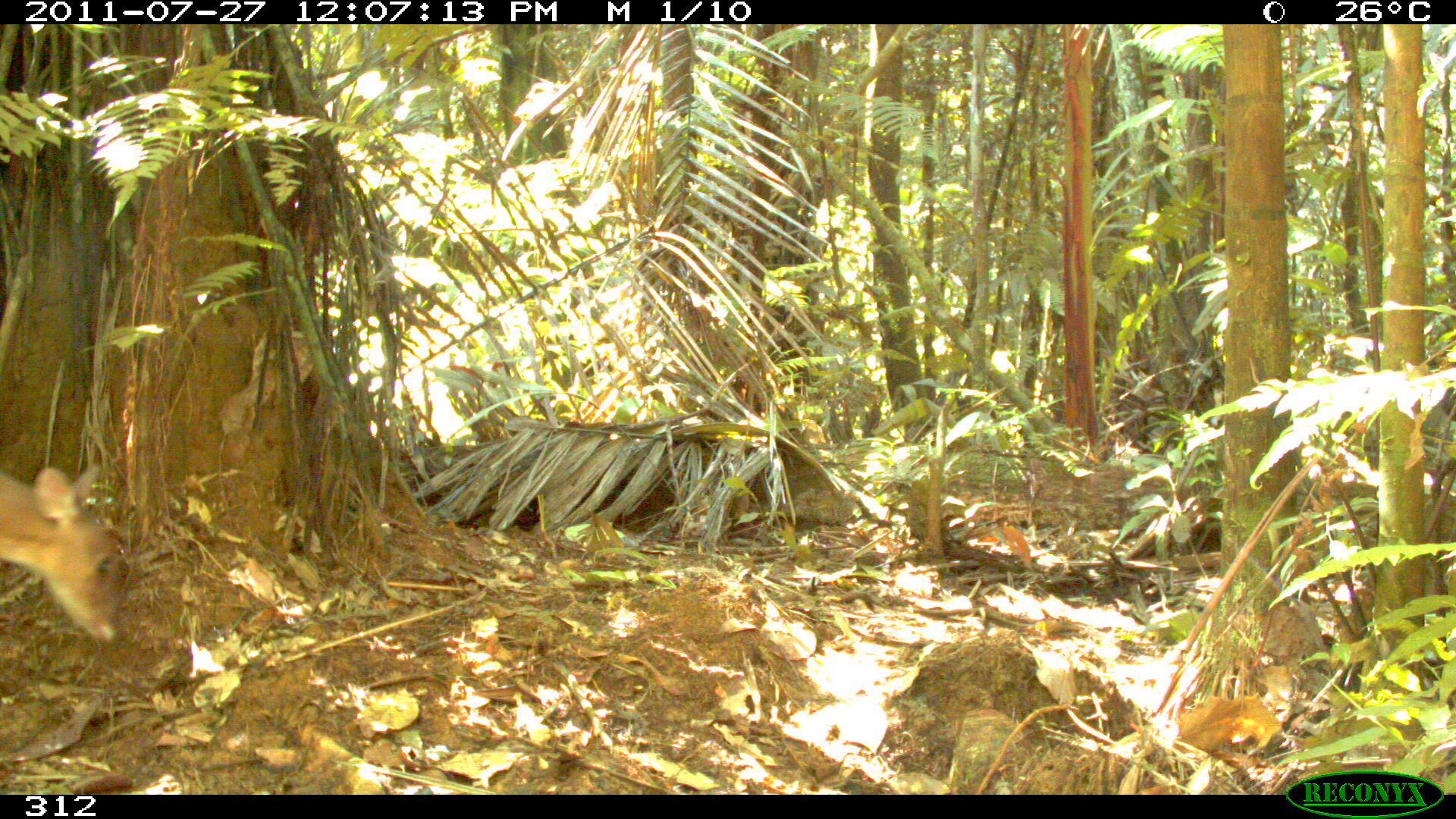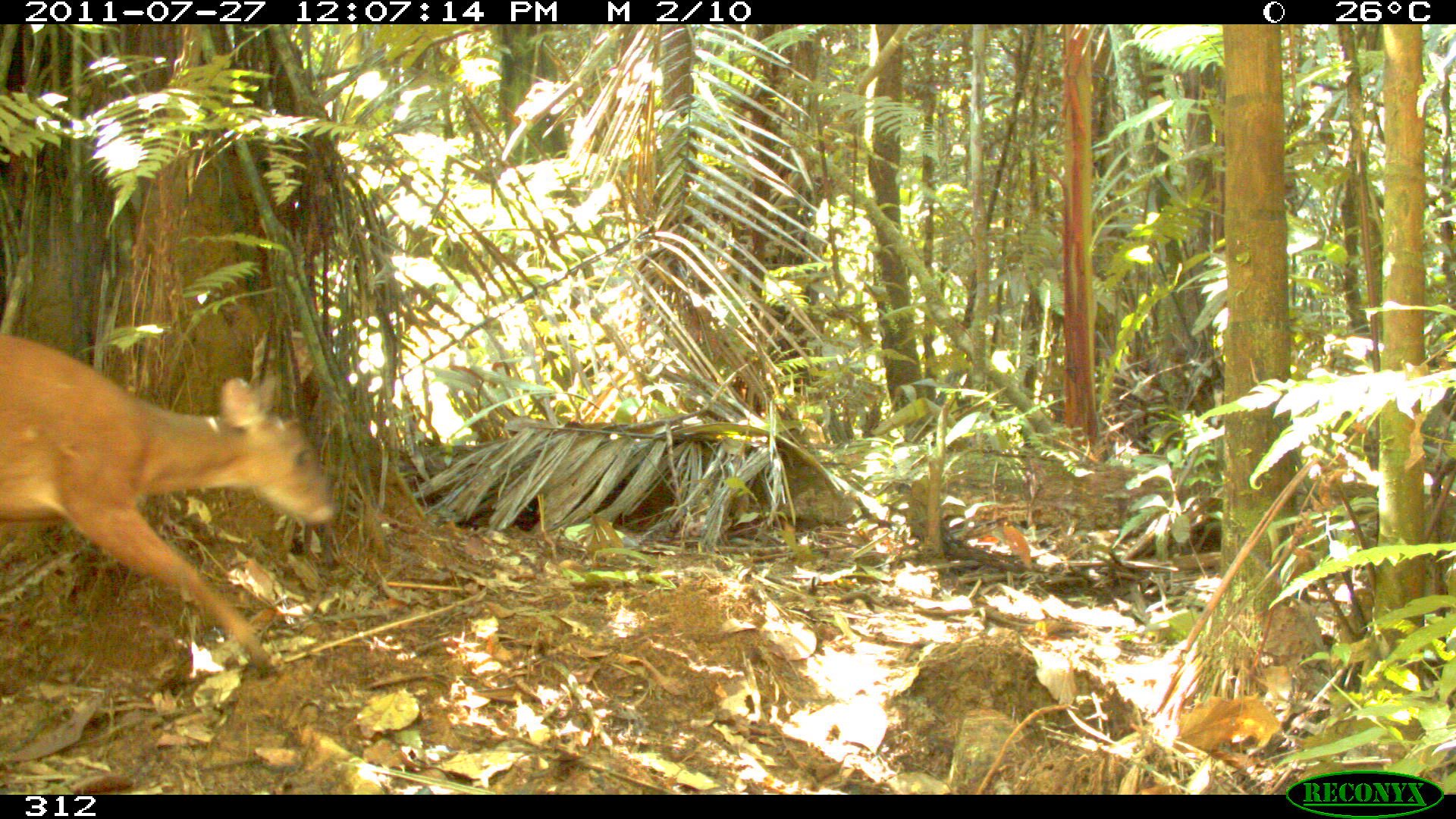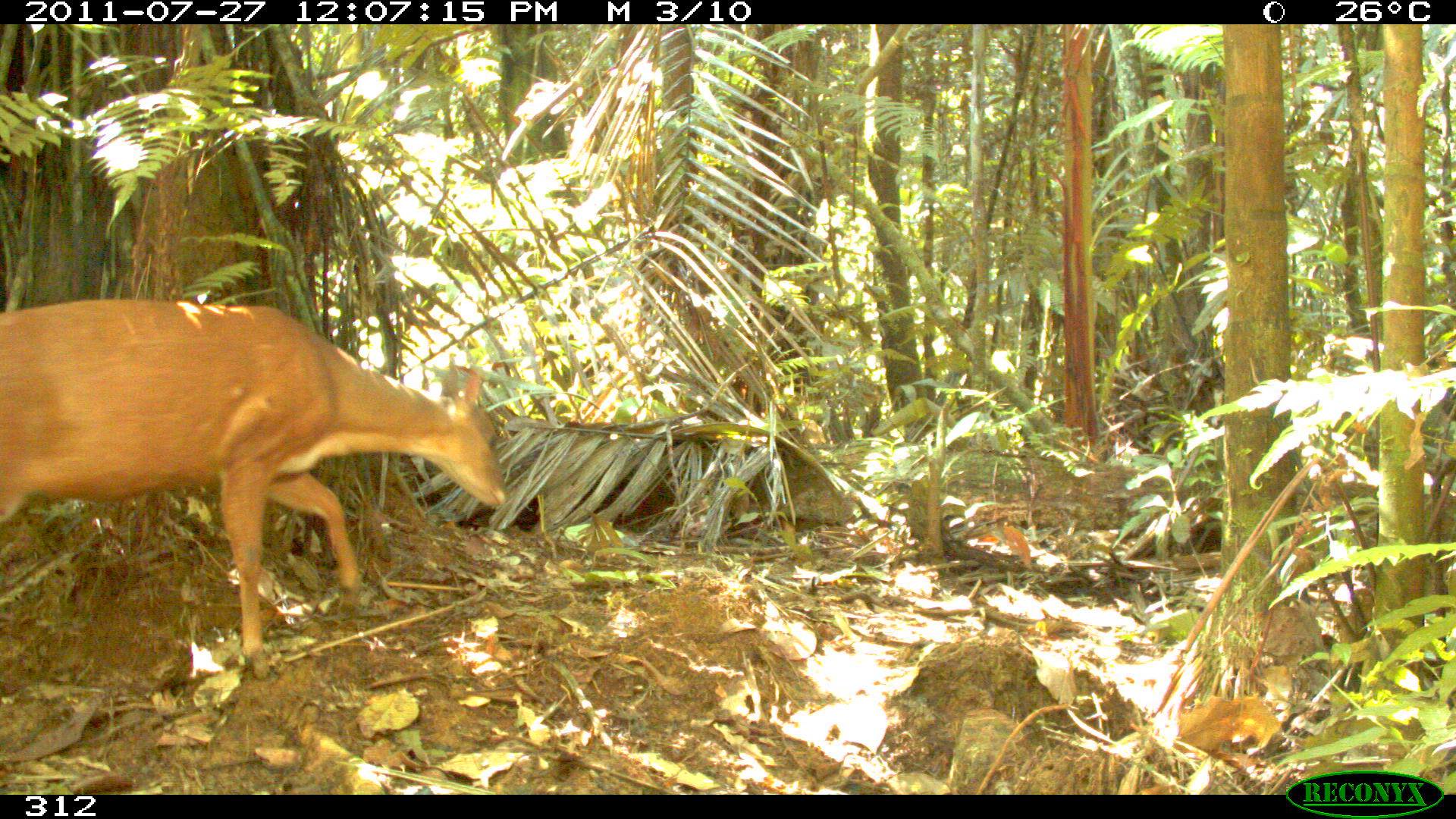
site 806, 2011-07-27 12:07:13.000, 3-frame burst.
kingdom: Animalia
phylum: Chordata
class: Mammalia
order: Artiodactyla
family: Cervidae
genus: Mazama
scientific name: Mazama americana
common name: red brocket